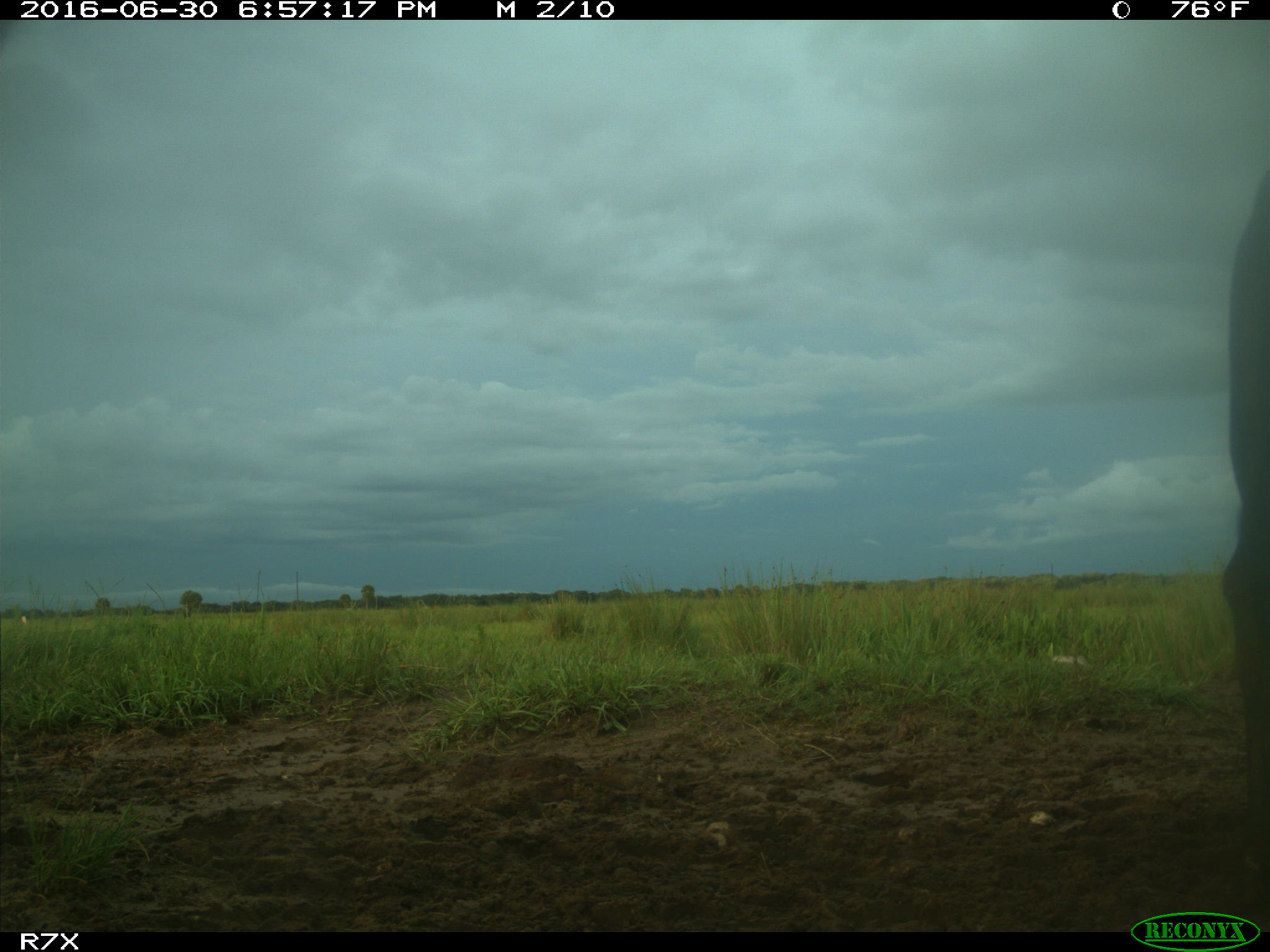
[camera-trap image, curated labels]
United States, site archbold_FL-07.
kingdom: Animalia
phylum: Chordata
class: Mammalia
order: Artiodactyla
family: Bovidae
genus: Bos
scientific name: Bos taurus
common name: domestic cow